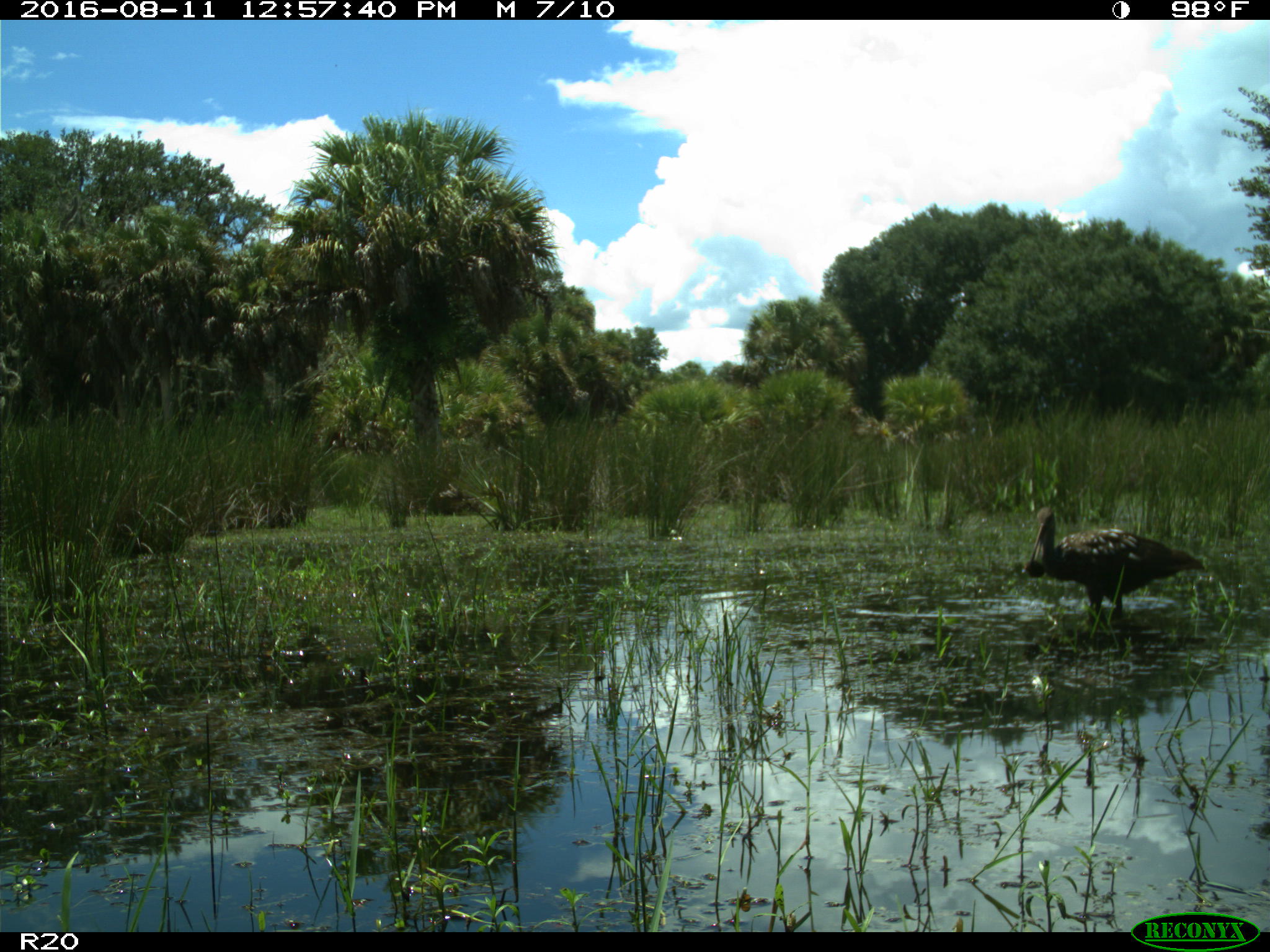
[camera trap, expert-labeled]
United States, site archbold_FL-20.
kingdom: Animalia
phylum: Chordata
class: Aves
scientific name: Aves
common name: birds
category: unidentified bird